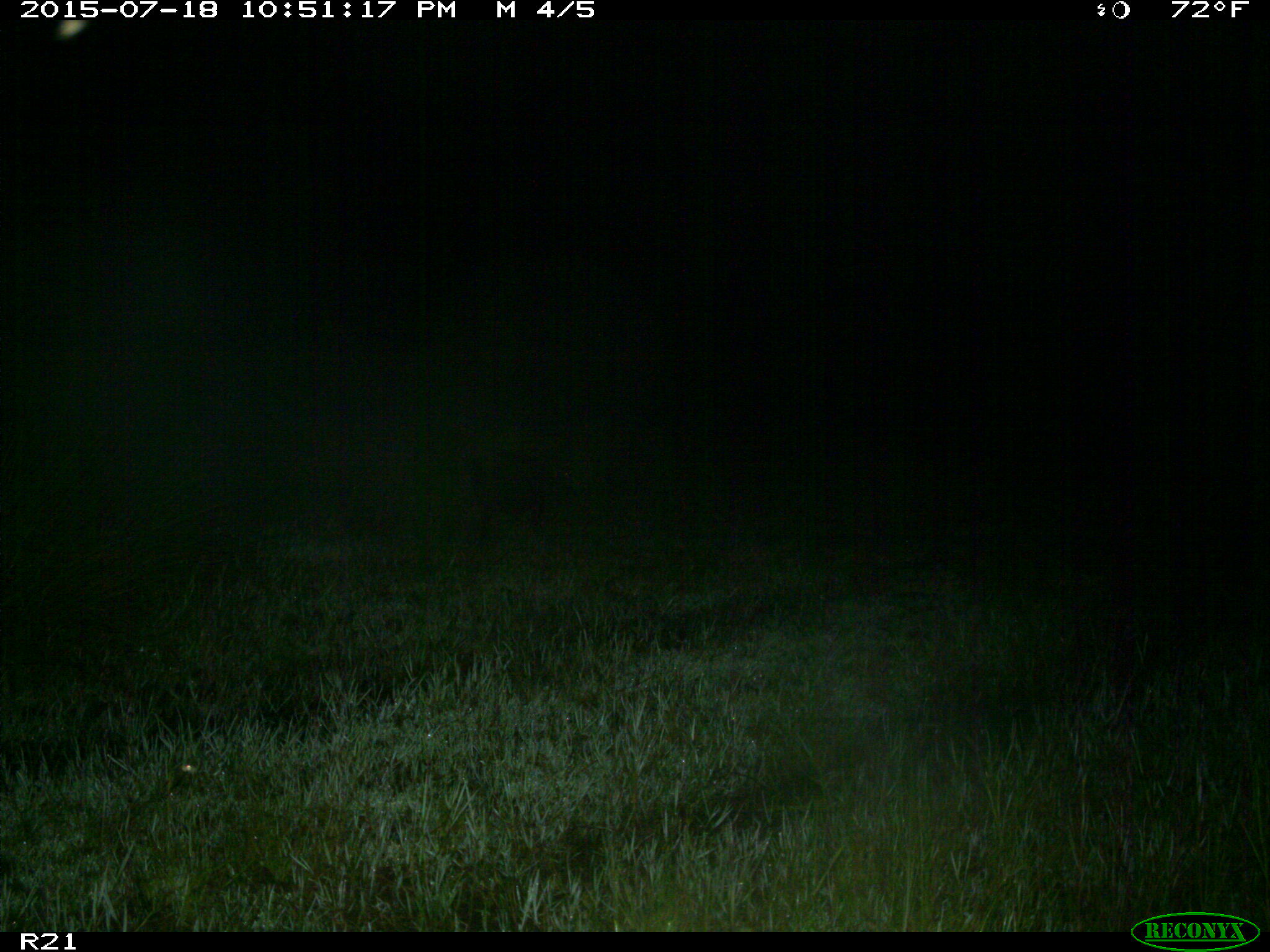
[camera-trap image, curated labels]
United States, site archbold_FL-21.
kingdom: Animalia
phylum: Chordata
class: Mammalia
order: Artiodactyla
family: Suidae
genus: Sus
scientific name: Sus scrofa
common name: wild boar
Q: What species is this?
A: Sus scrofa (wild boar).